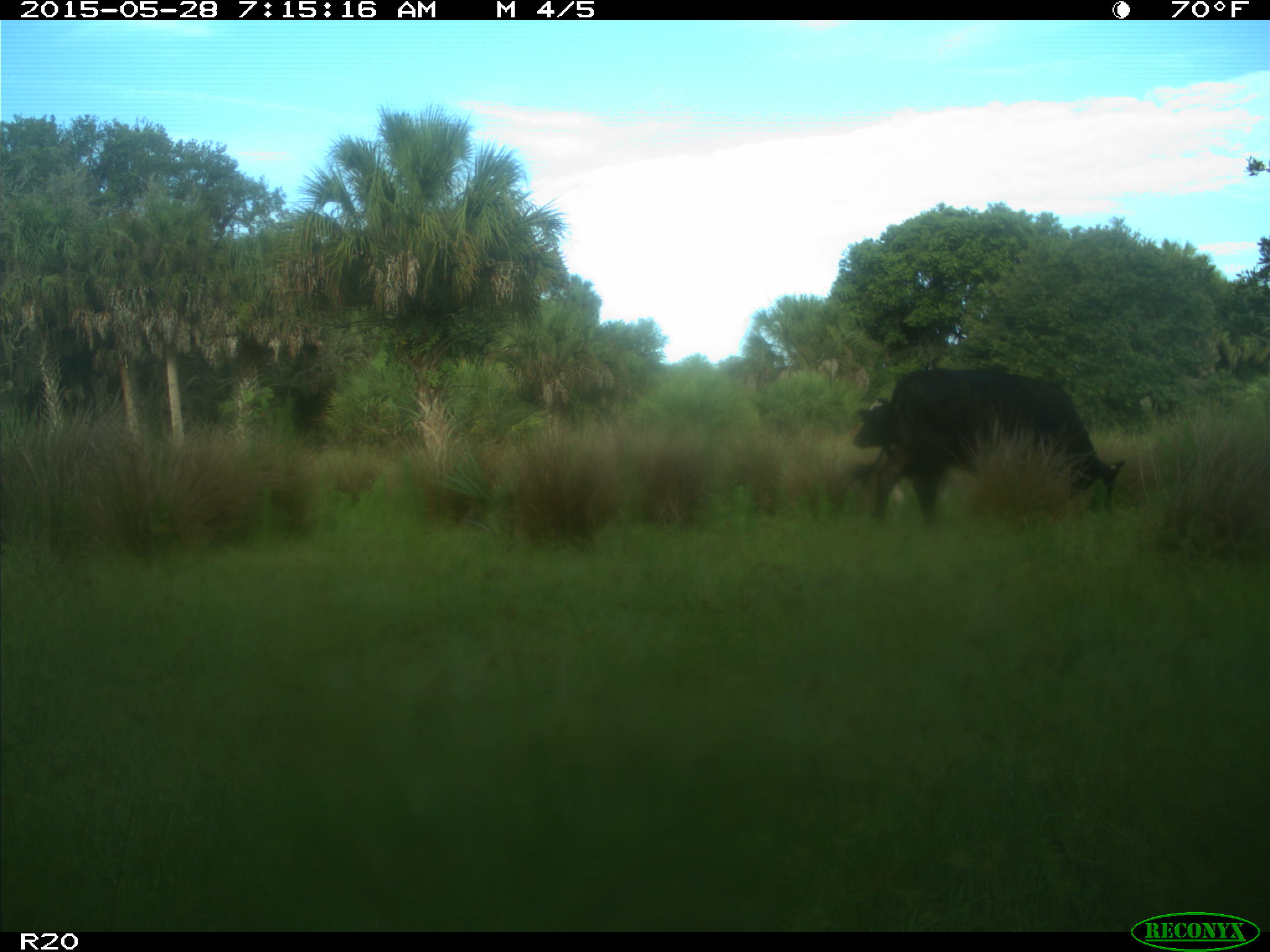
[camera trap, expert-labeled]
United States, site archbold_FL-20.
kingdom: Animalia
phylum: Chordata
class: Mammalia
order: Artiodactyla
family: Bovidae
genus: Bos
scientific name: Bos taurus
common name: domestic cow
Bos taurus (domestic cow).